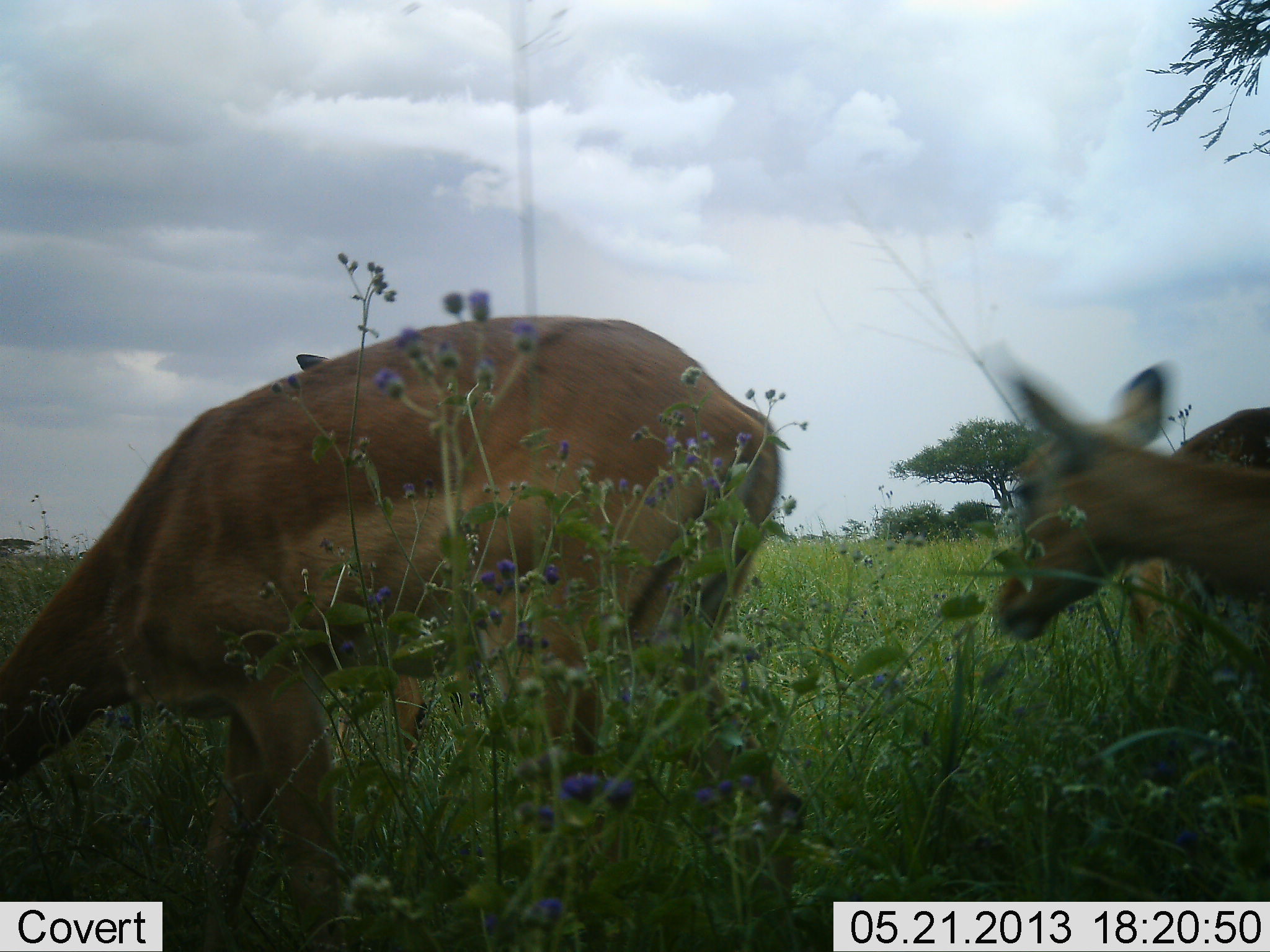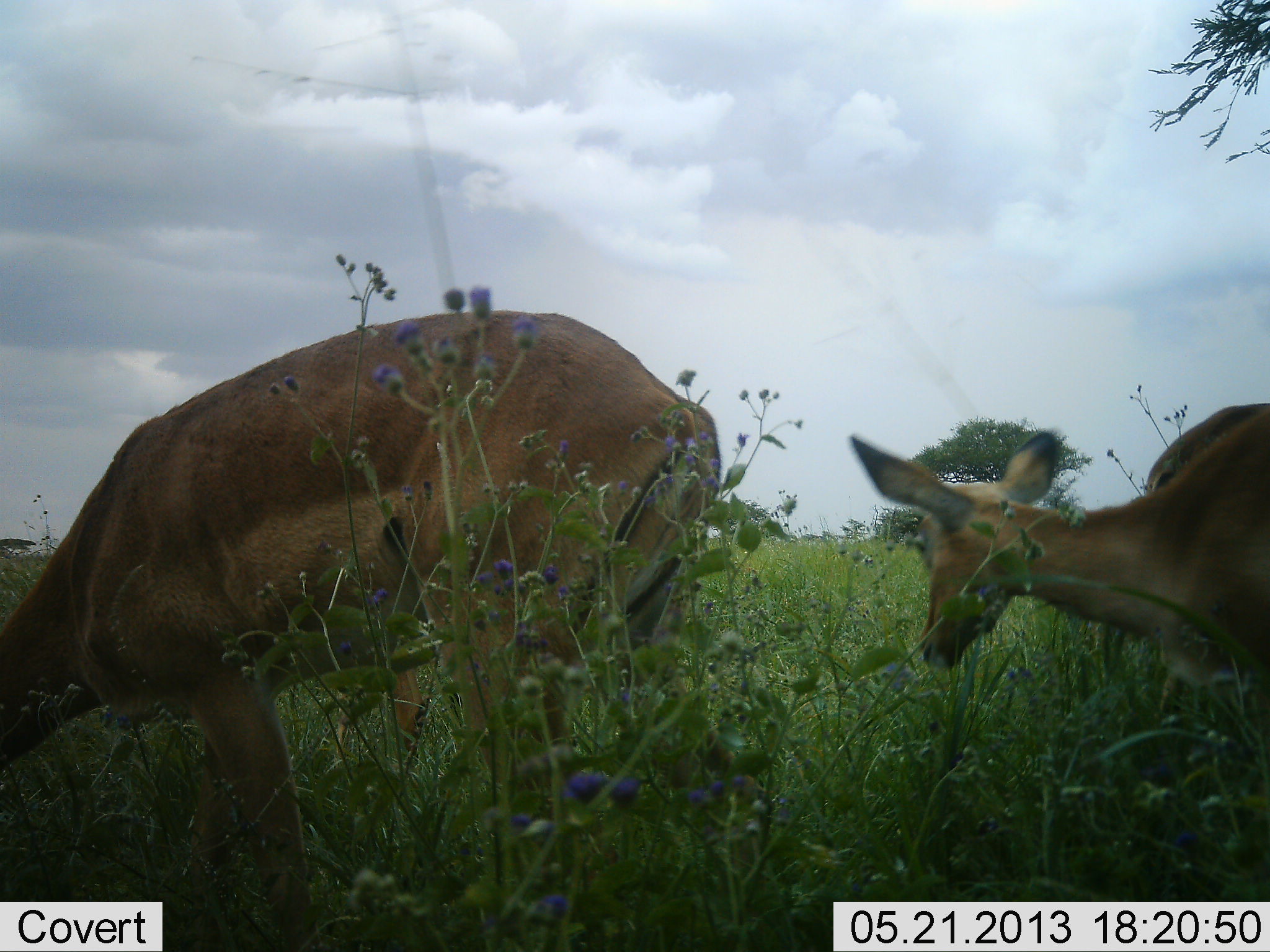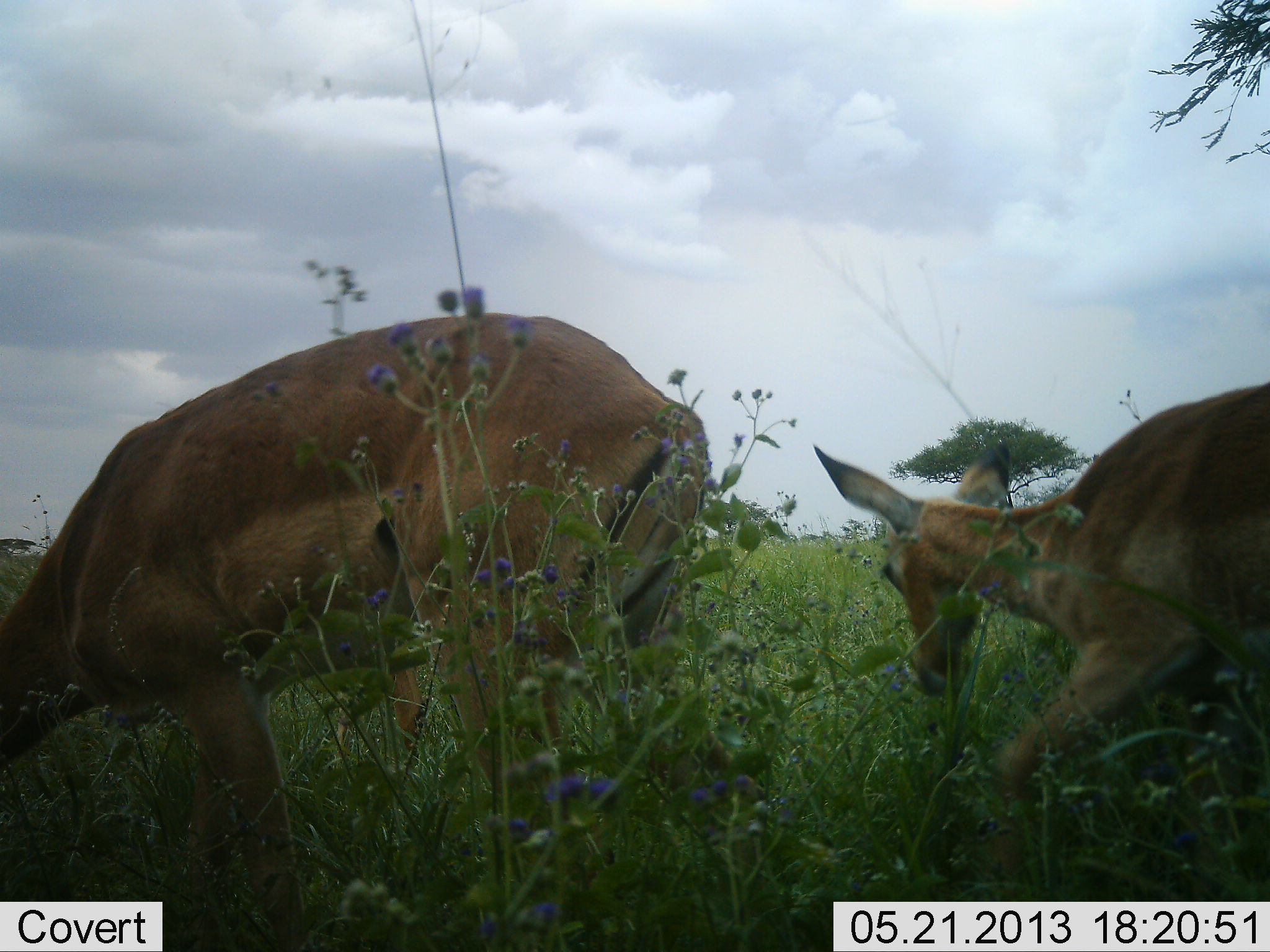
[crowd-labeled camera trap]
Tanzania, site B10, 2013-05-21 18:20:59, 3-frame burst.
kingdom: Animalia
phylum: Chordata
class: Mammalia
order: Artiodactyla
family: Bovidae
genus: Aepyceros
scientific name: Aepyceros melampus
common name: impala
Impala (Aepyceros melampus), count 3. Behavior (volunteer vote fractions): standing 37%, resting 0%, moving 32%, interacting 0%. Young present (vote fraction): 21%. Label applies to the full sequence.